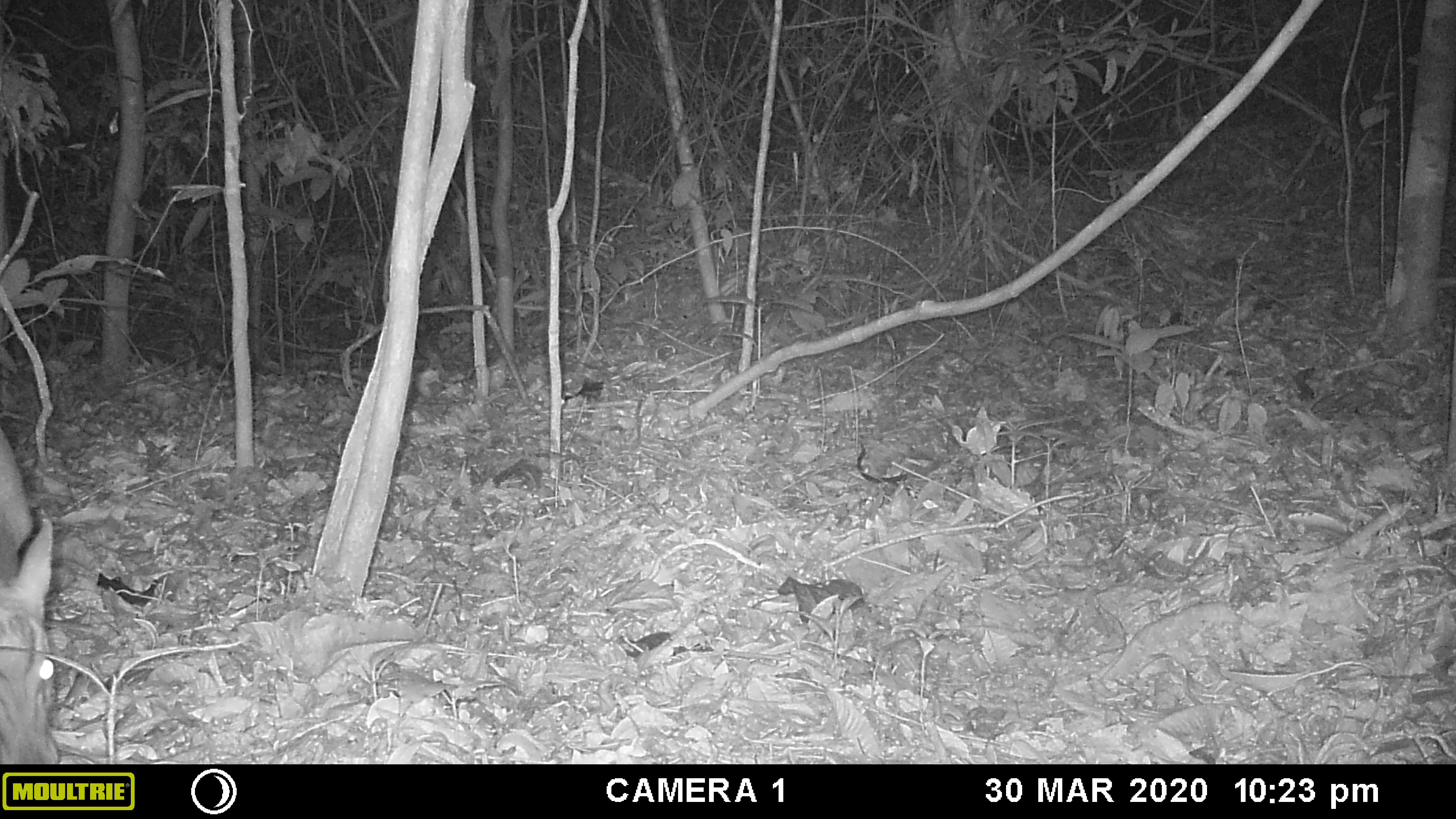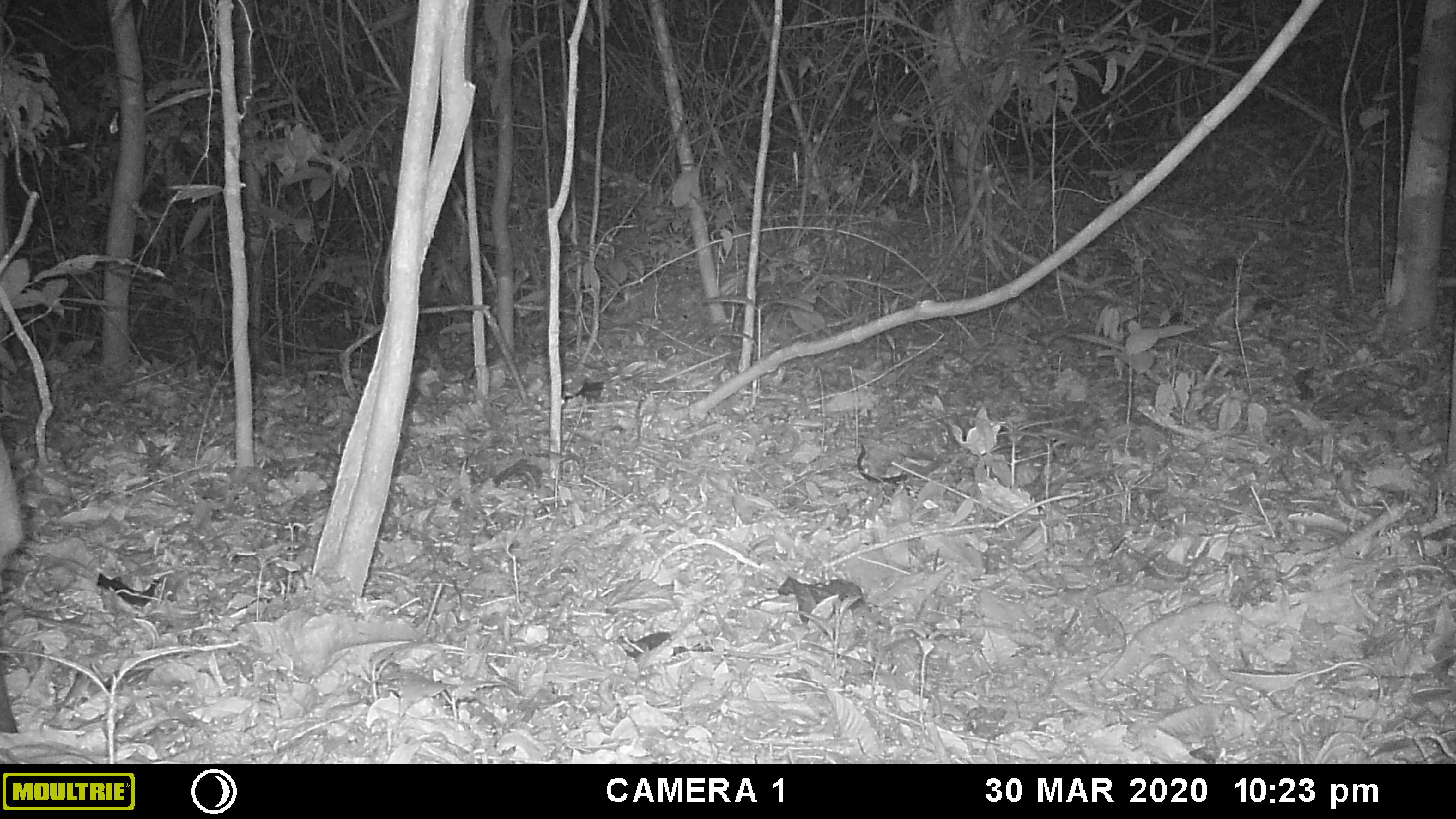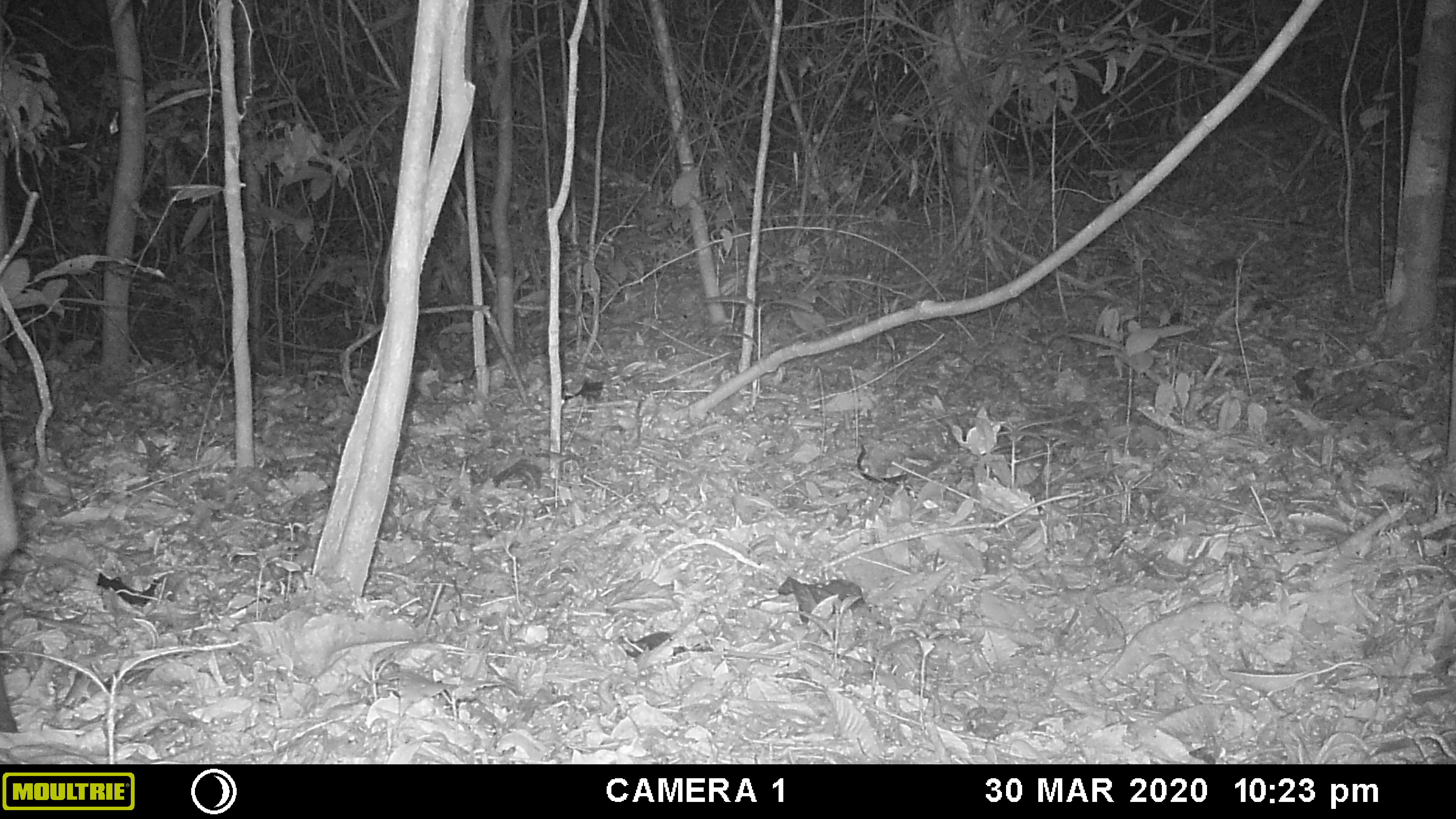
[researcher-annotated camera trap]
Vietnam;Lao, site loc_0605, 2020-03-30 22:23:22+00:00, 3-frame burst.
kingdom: Animalia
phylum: Chordata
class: Mammalia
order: Artiodactyla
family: Cervidae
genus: Muntiacus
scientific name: Muntiacus rooseveltorum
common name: roosevelt's muntjac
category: roosevelts muntjac group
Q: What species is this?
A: Roosevelts muntjac group (roosevelt's muntjac) (Muntiacus rooseveltorum).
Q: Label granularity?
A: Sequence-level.